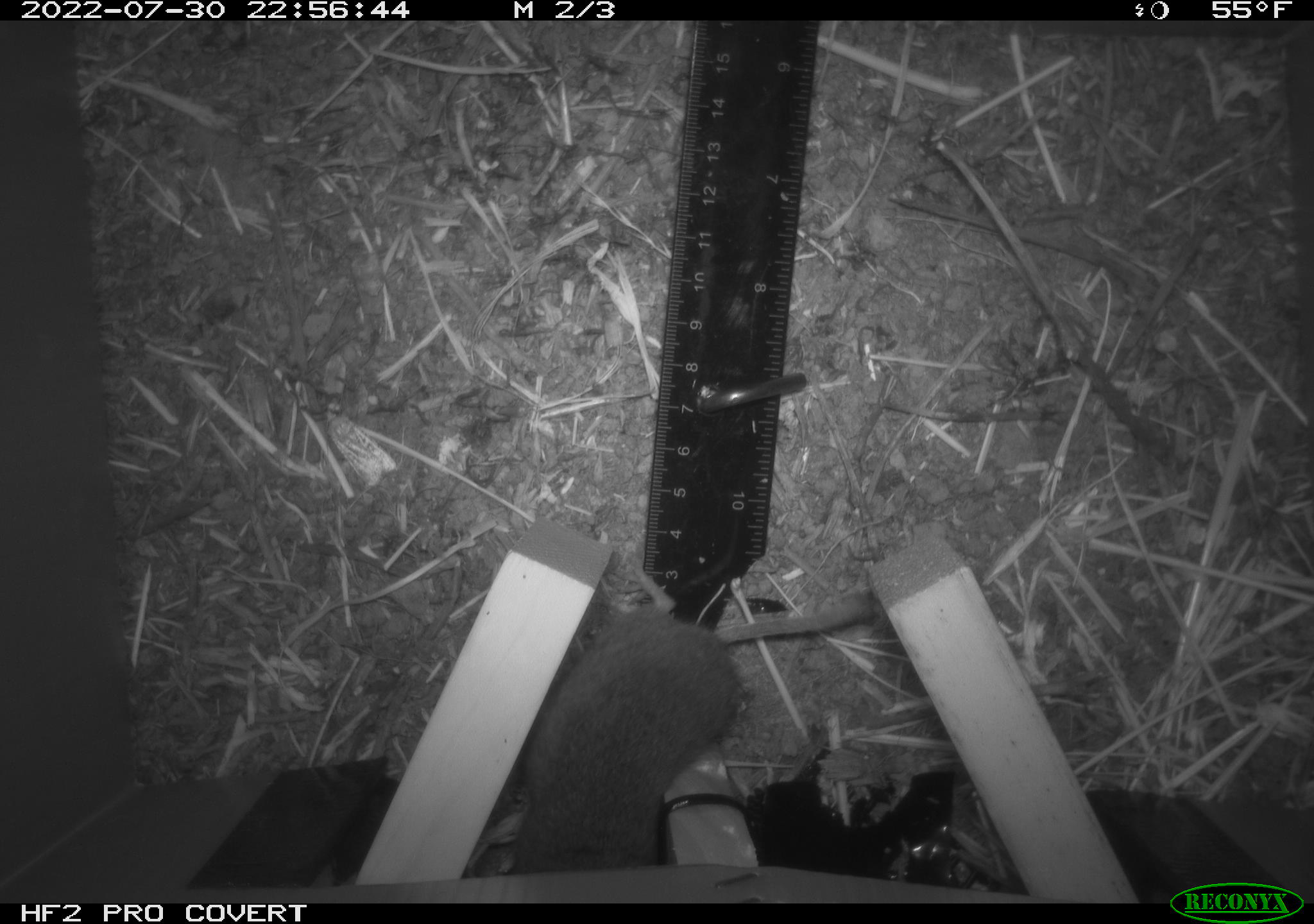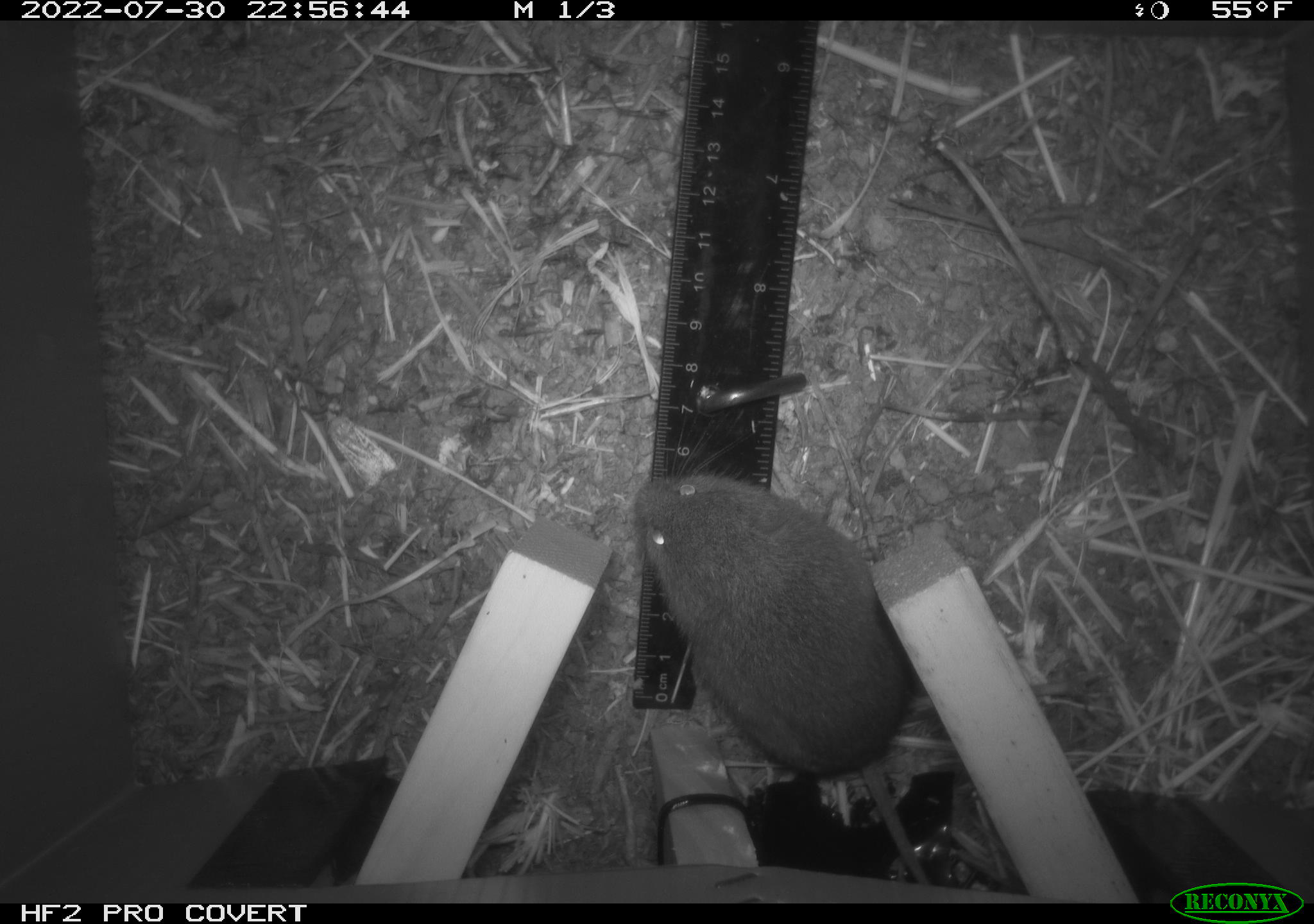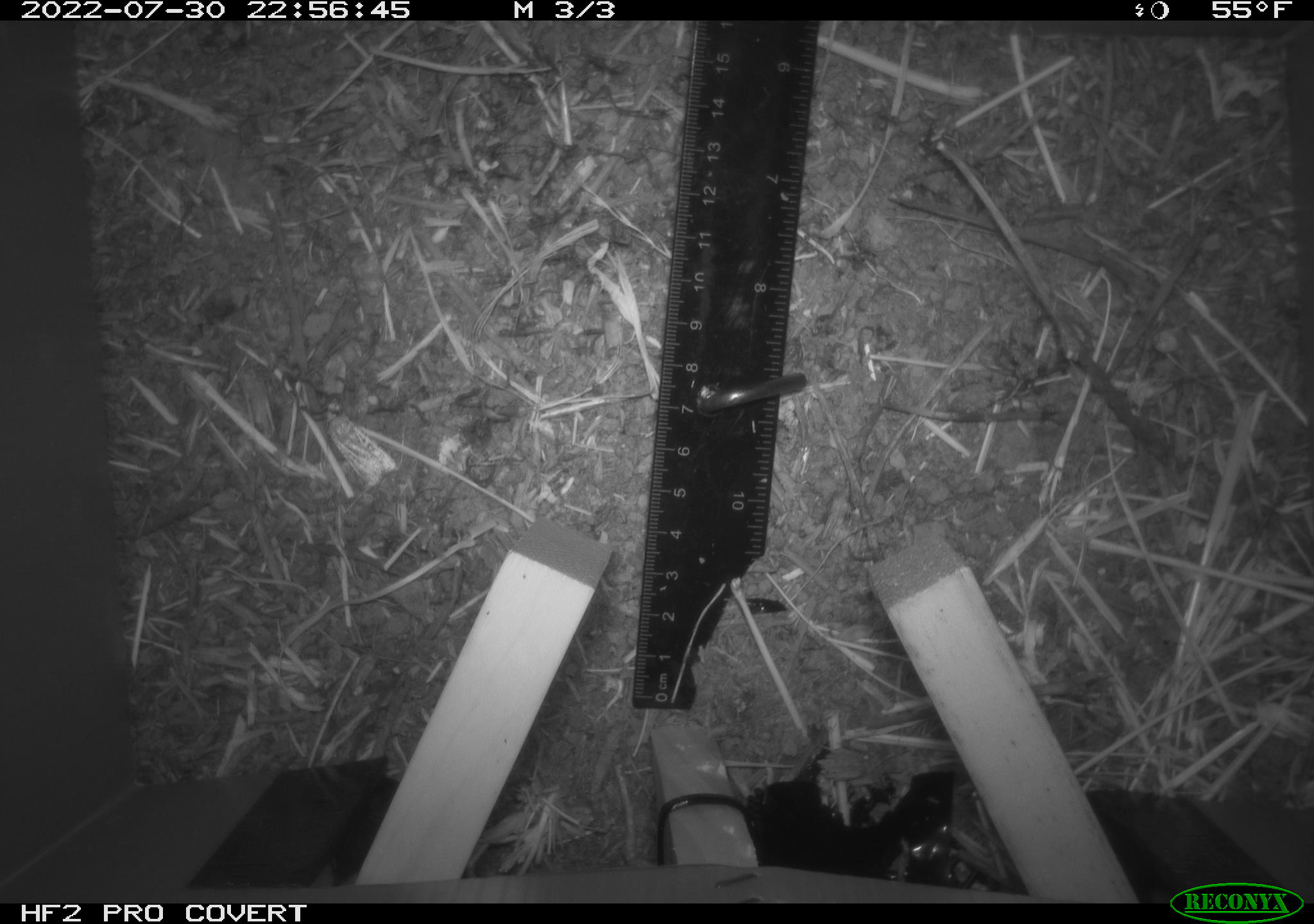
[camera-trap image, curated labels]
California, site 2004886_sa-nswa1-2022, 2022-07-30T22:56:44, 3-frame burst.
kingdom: Animalia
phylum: Chordata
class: Mammalia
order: Rodentia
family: Cricetidae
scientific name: Cricetidae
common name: hamsters, voles, lemmings, and allies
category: cricetidae family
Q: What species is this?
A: Cricetidae family (hamsters, voles, lemmings, and allies) (Cricetidae).